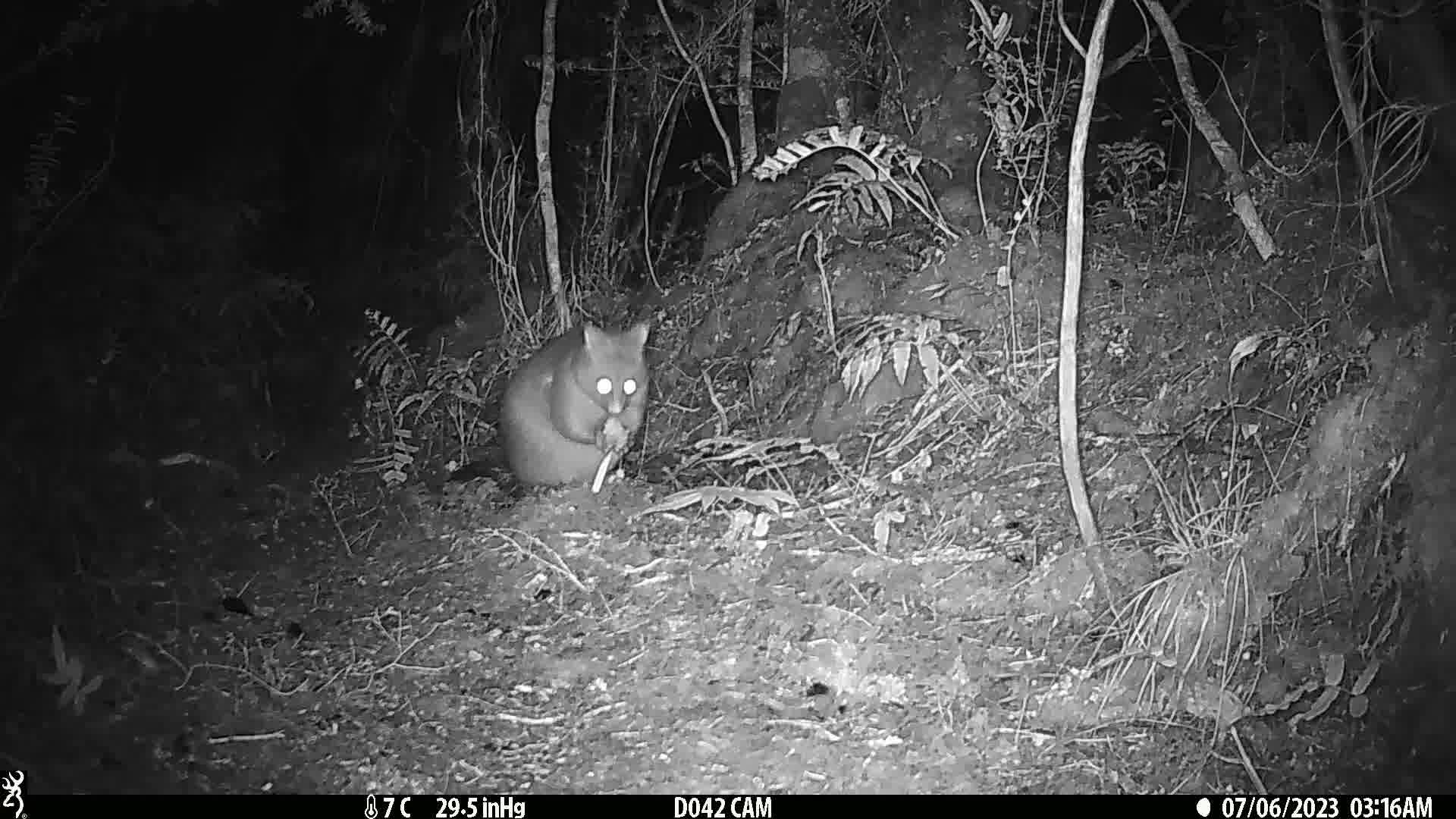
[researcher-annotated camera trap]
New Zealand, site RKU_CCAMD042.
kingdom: Animalia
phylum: Chordata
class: Mammalia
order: Diprotodontia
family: Phalangeridae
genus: Trichosurus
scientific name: Trichosurus vulpecula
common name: common brushtail possum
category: possum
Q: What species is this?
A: Possum (common brushtail possum) (Trichosurus vulpecula).